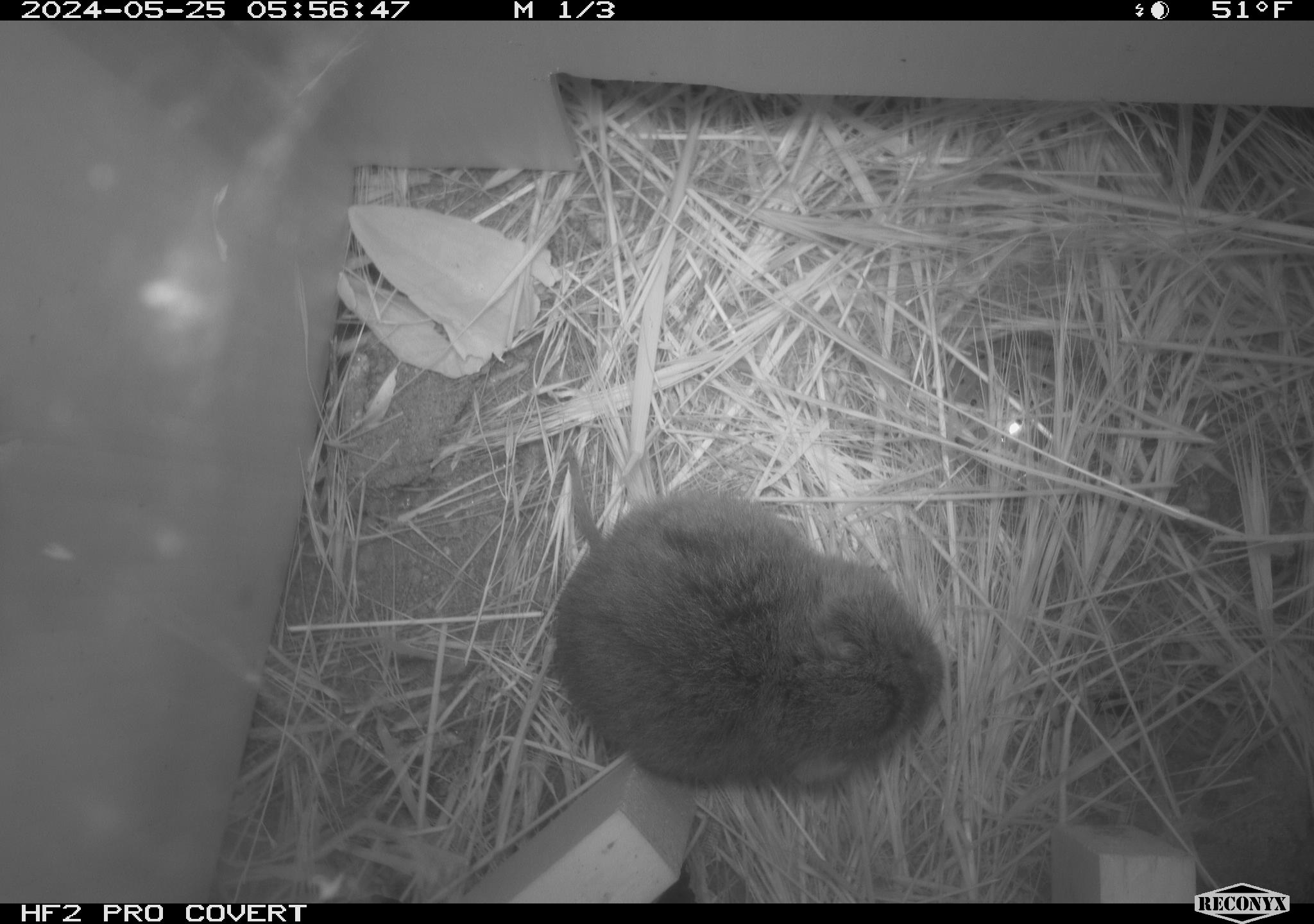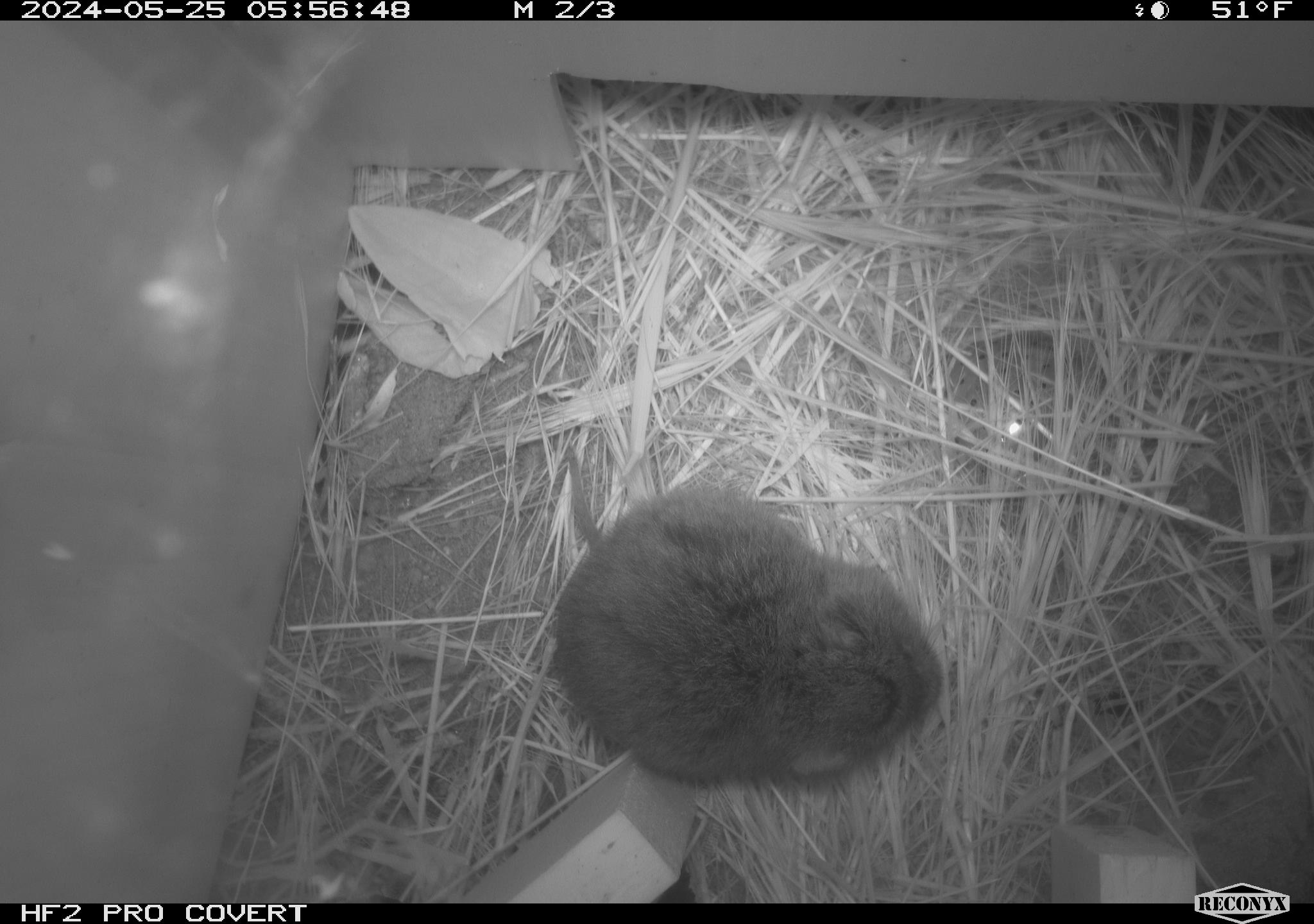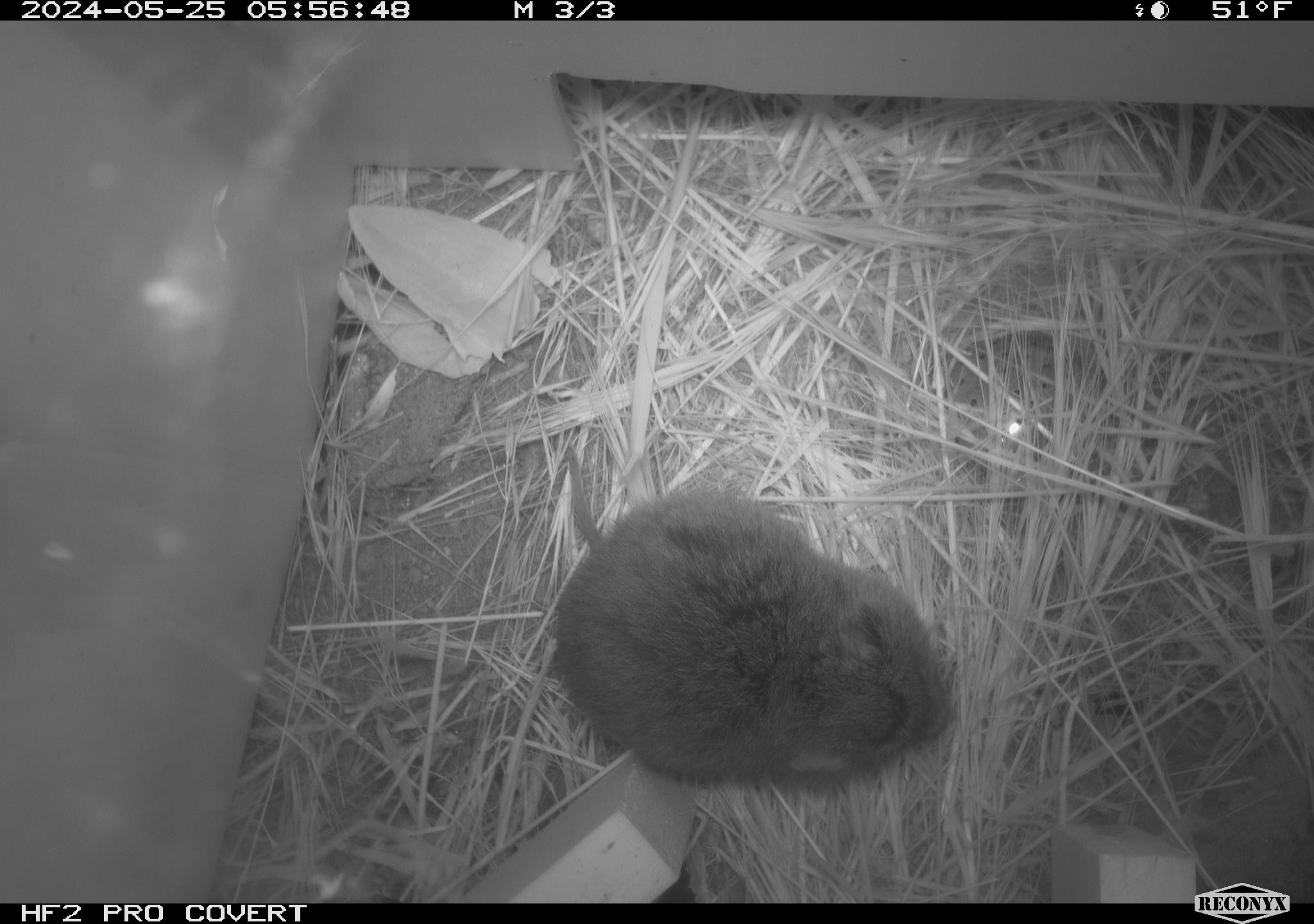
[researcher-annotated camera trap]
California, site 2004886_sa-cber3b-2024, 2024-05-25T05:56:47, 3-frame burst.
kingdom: Animalia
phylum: Chordata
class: Mammalia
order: Rodentia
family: Cricetidae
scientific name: Arvicolinae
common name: voles, lemmings, and muskrats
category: arvicolinae subfamily